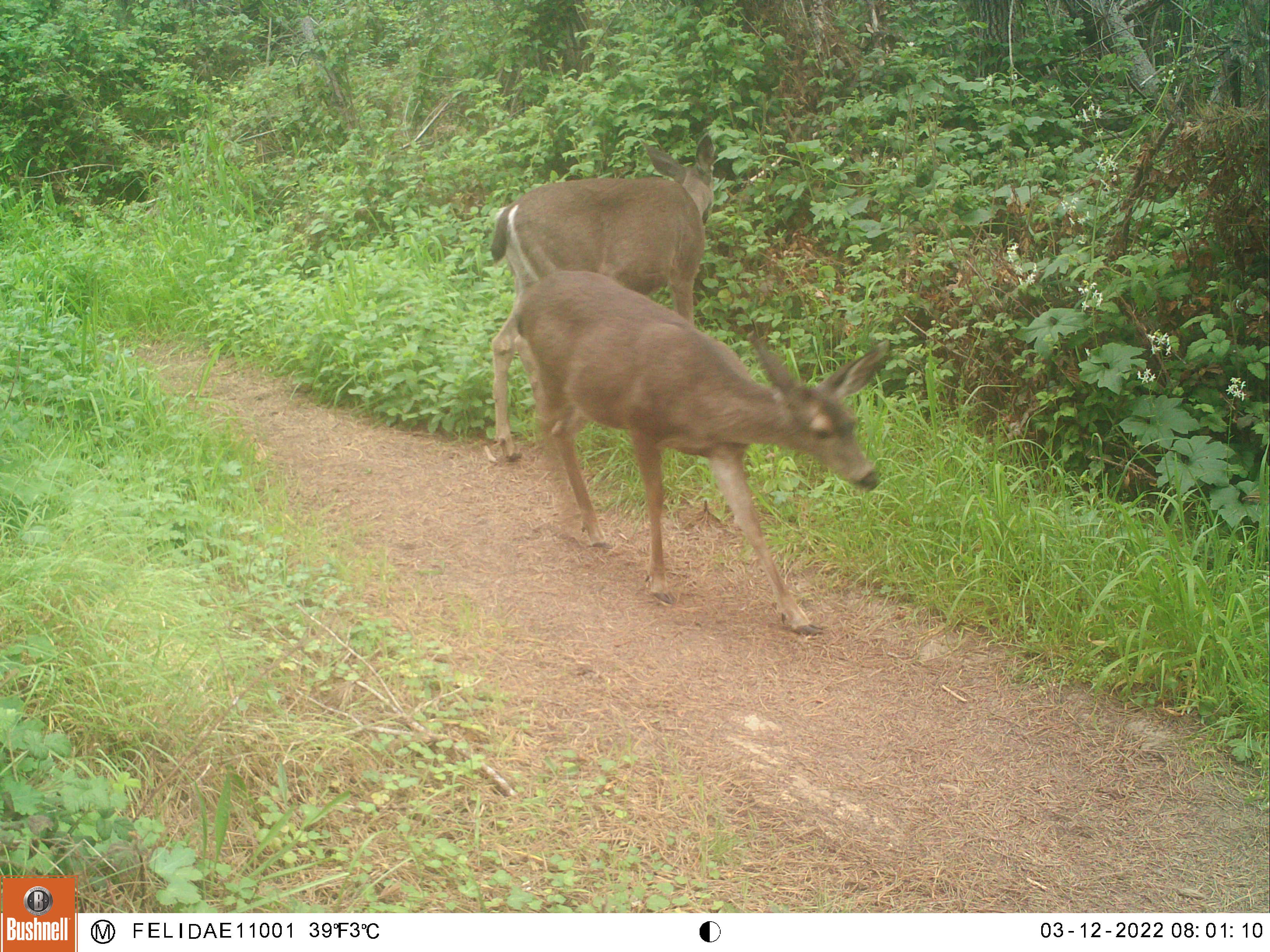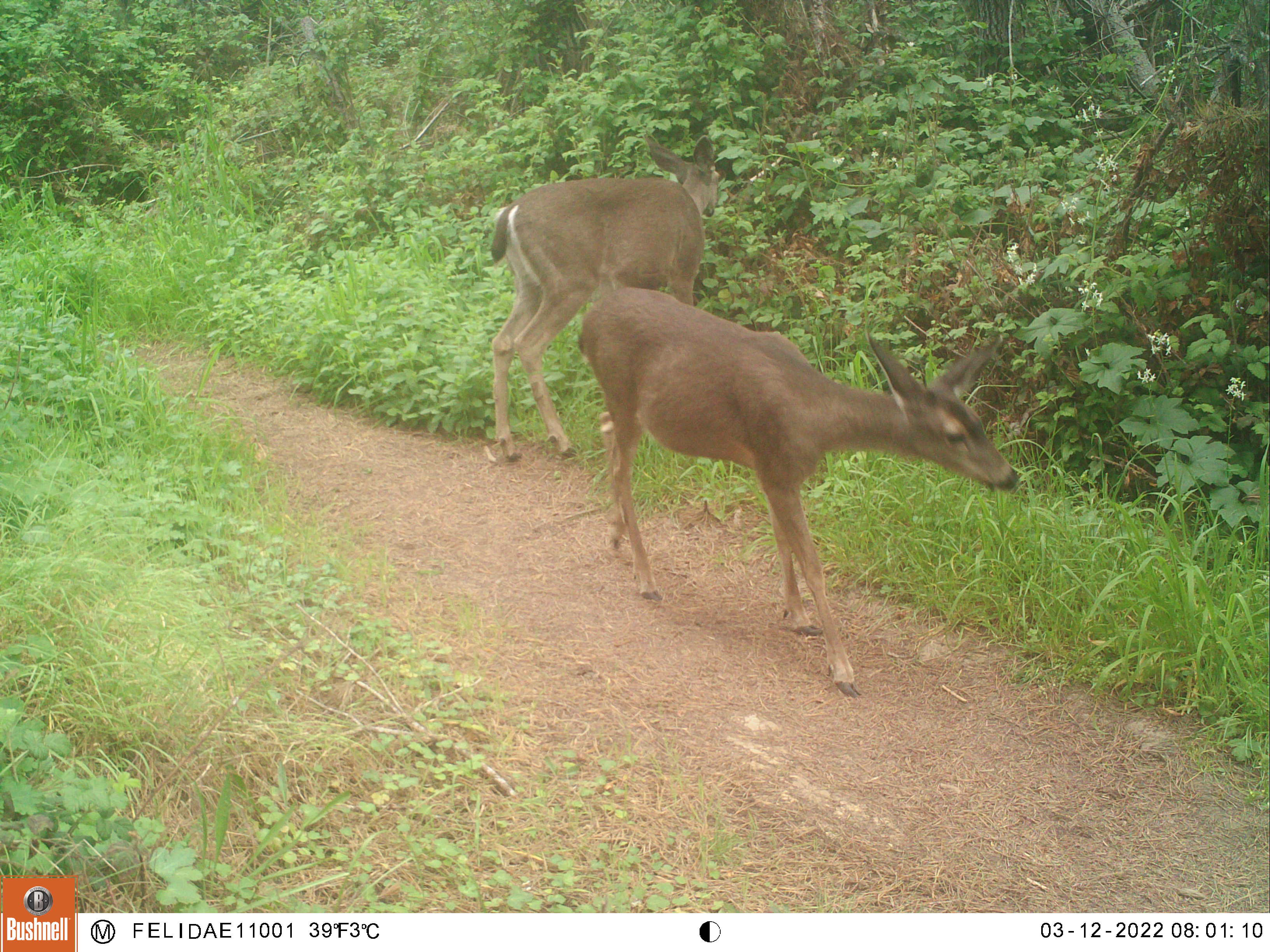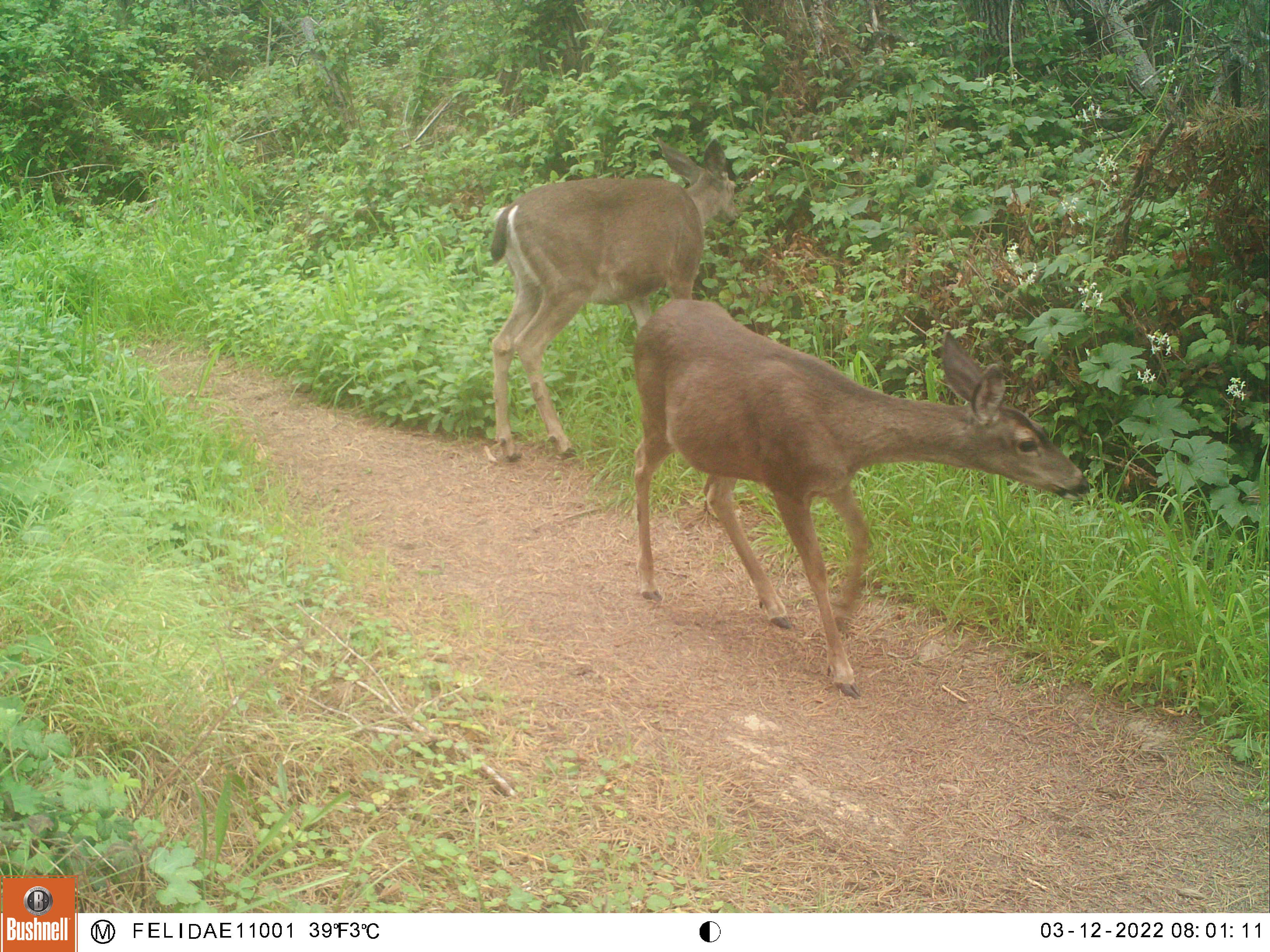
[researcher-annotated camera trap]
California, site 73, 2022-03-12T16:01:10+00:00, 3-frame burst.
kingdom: Animalia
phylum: Chordata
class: Mammalia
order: Artiodactyla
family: Cervidae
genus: Odocoileus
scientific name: Odocoileus hemionus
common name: mule deer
Mule deer (Odocoileus hemionus).